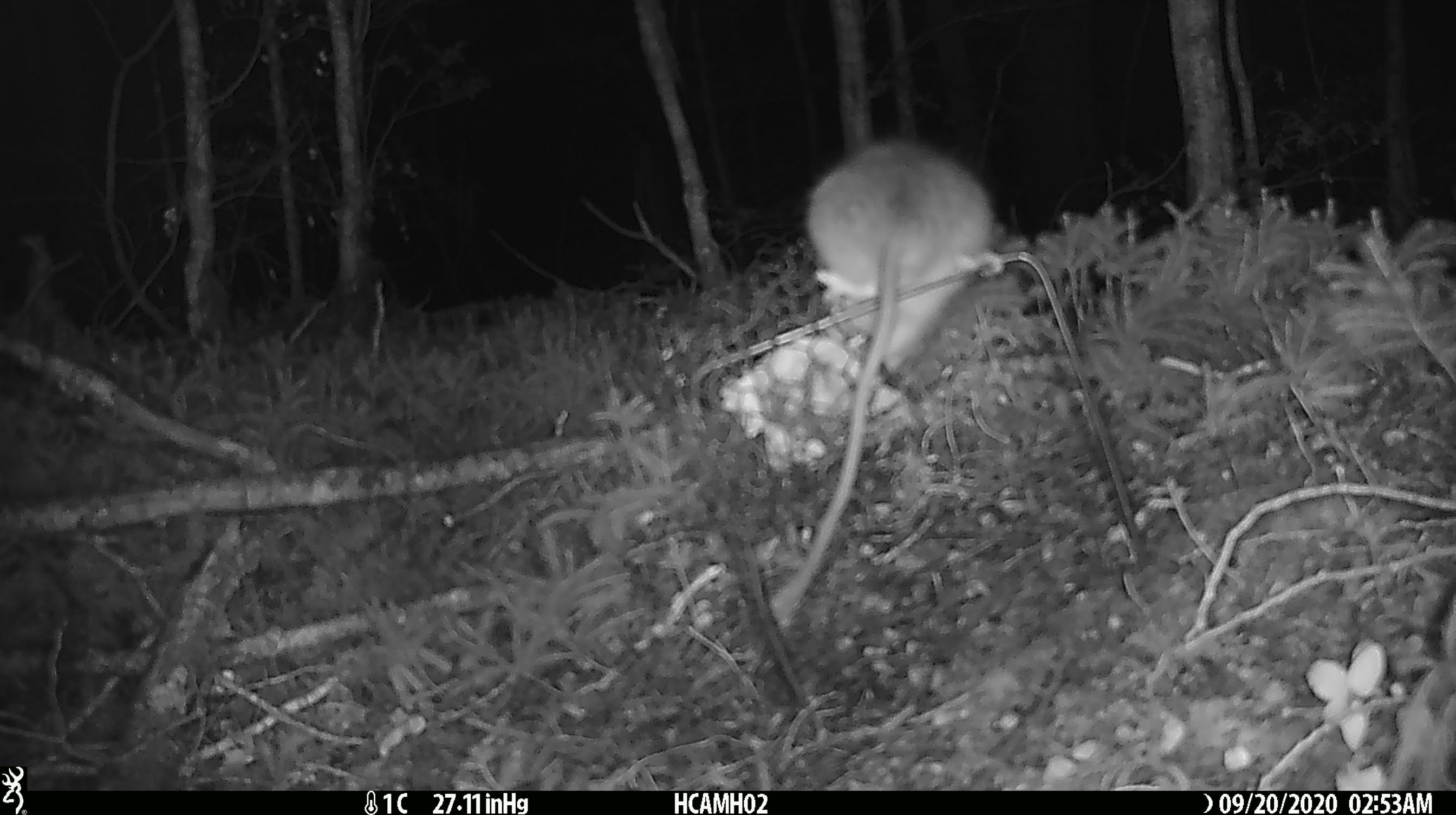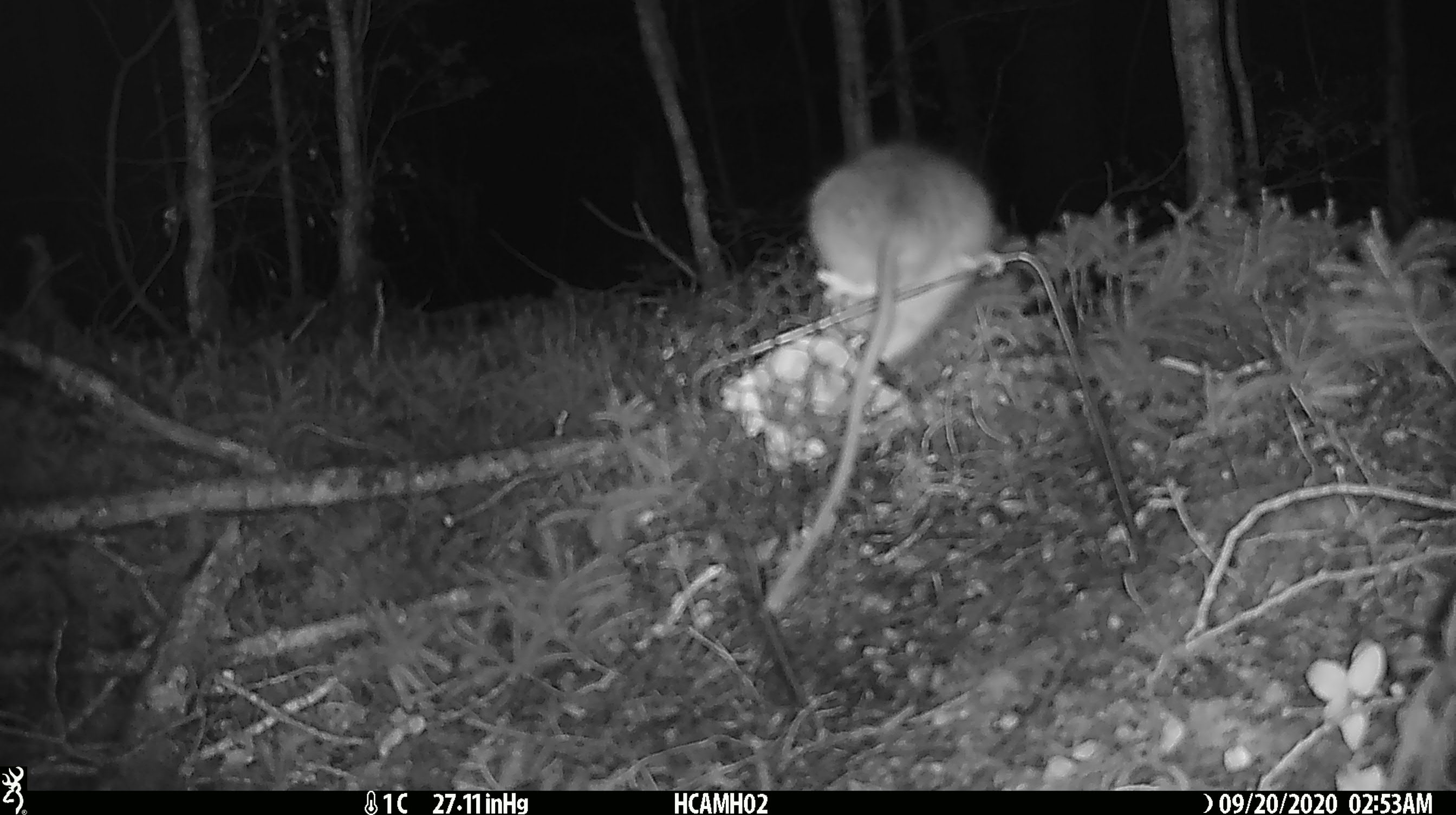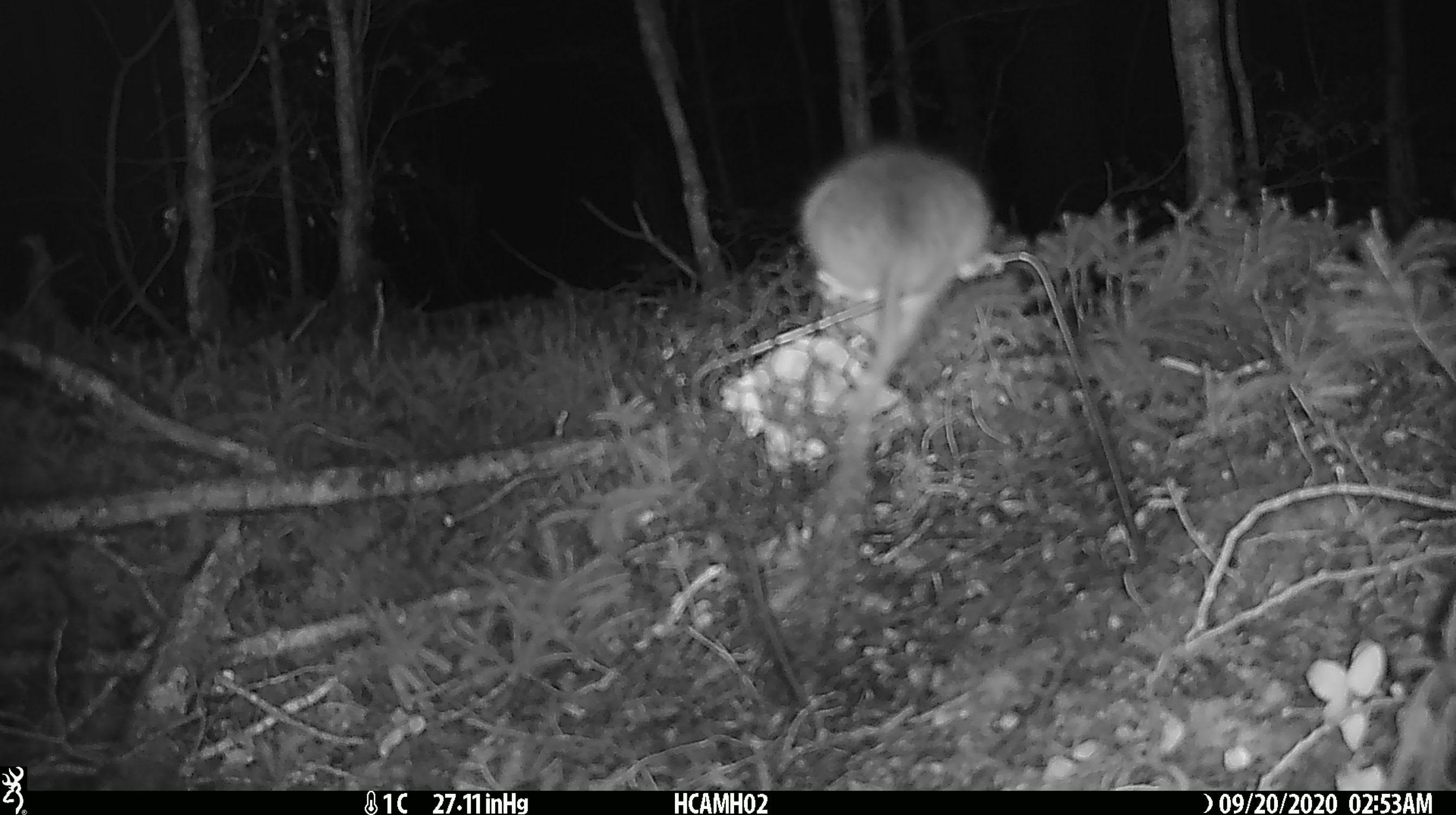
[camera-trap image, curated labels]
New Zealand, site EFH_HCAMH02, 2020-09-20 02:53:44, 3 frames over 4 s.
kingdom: Animalia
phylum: Chordata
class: Mammalia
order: Rodentia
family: Muridae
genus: Rattus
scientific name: Rattus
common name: rat